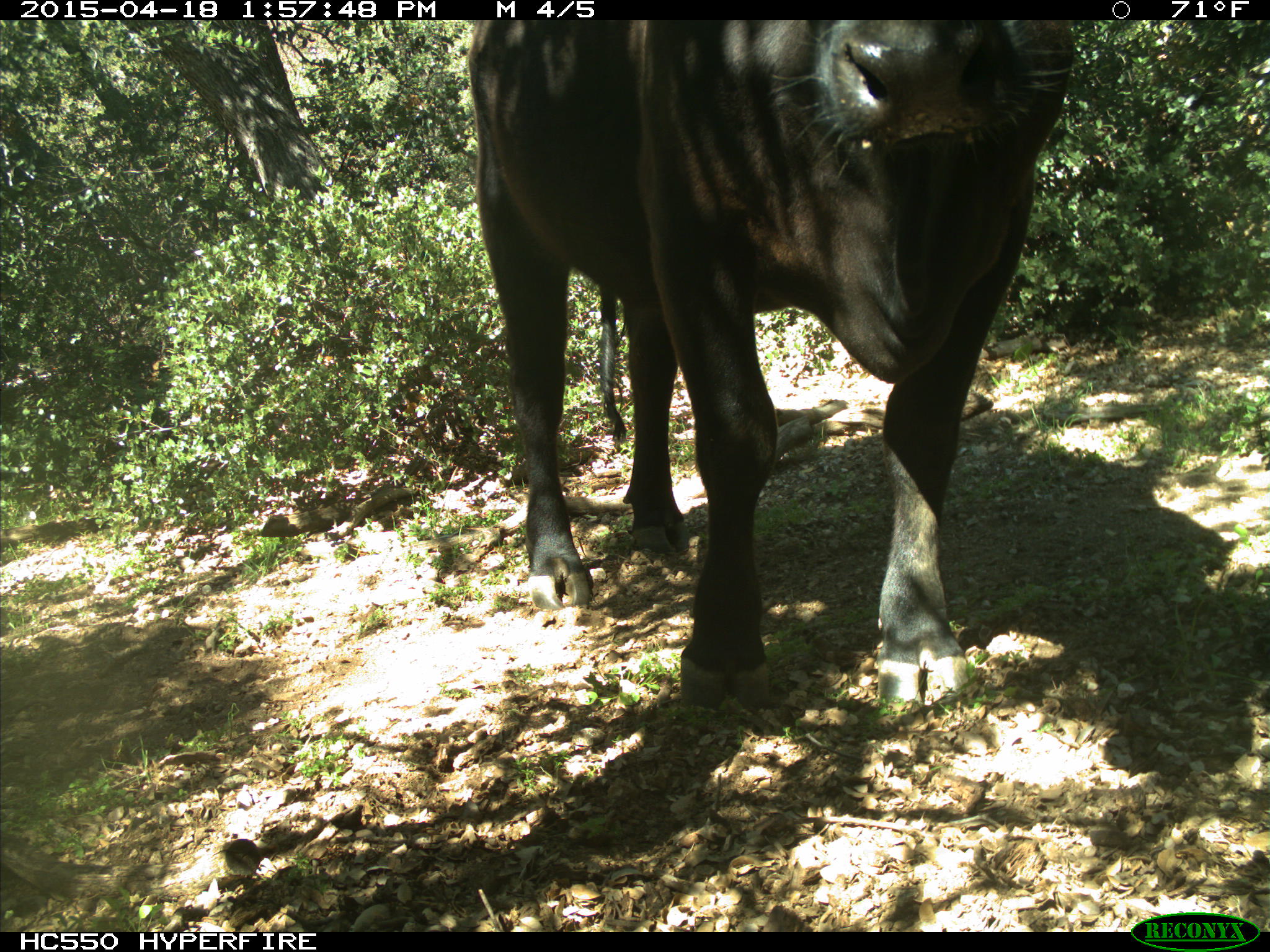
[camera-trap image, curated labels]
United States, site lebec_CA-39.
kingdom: Animalia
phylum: Chordata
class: Mammalia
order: Artiodactyla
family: Bovidae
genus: Bos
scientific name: Bos taurus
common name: domestic cow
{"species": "Bos taurus (domestic cow)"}